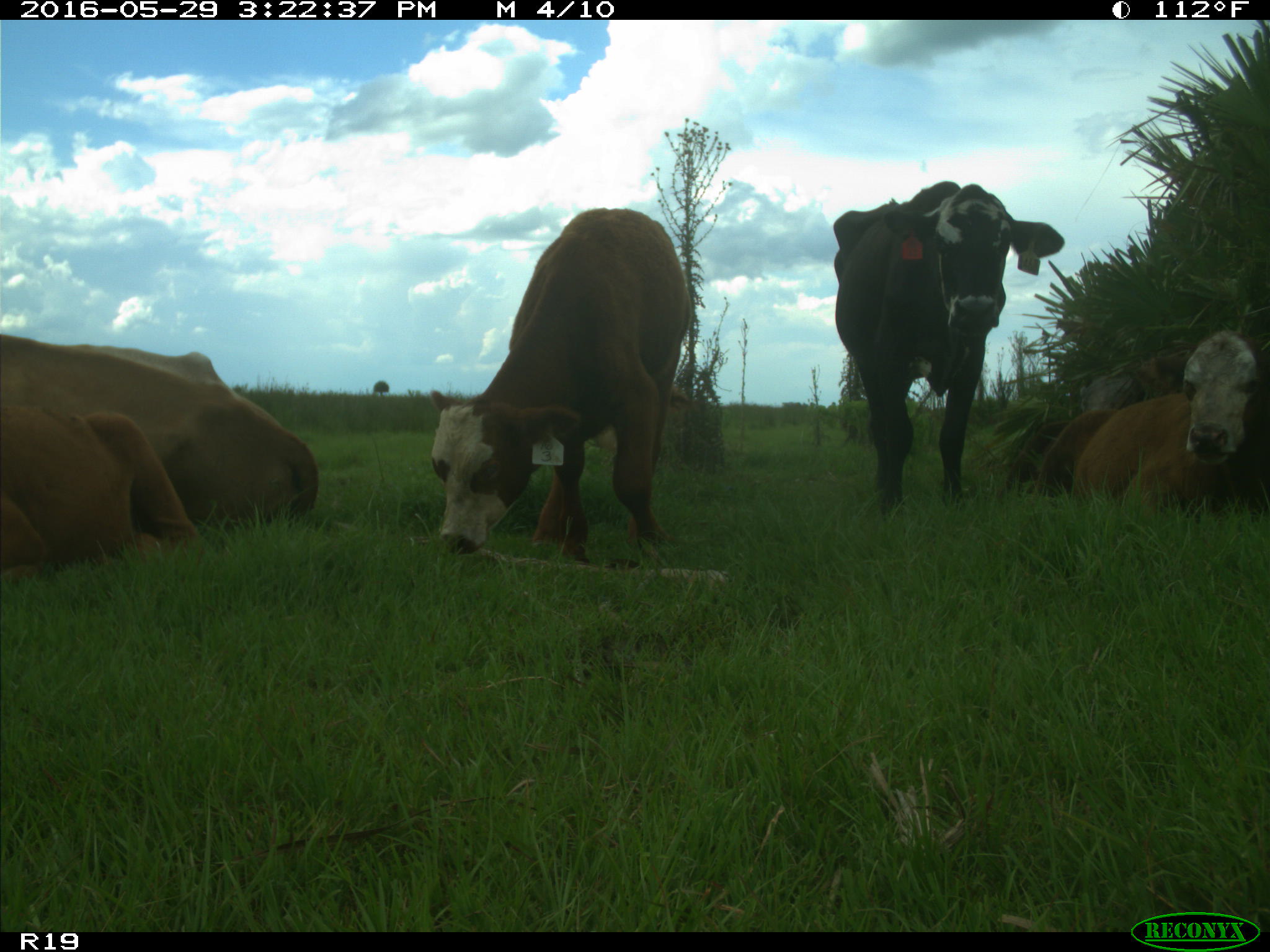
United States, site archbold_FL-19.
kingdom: Animalia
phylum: Chordata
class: Mammalia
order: Artiodactyla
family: Bovidae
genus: Bos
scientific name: Bos taurus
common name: domestic cow